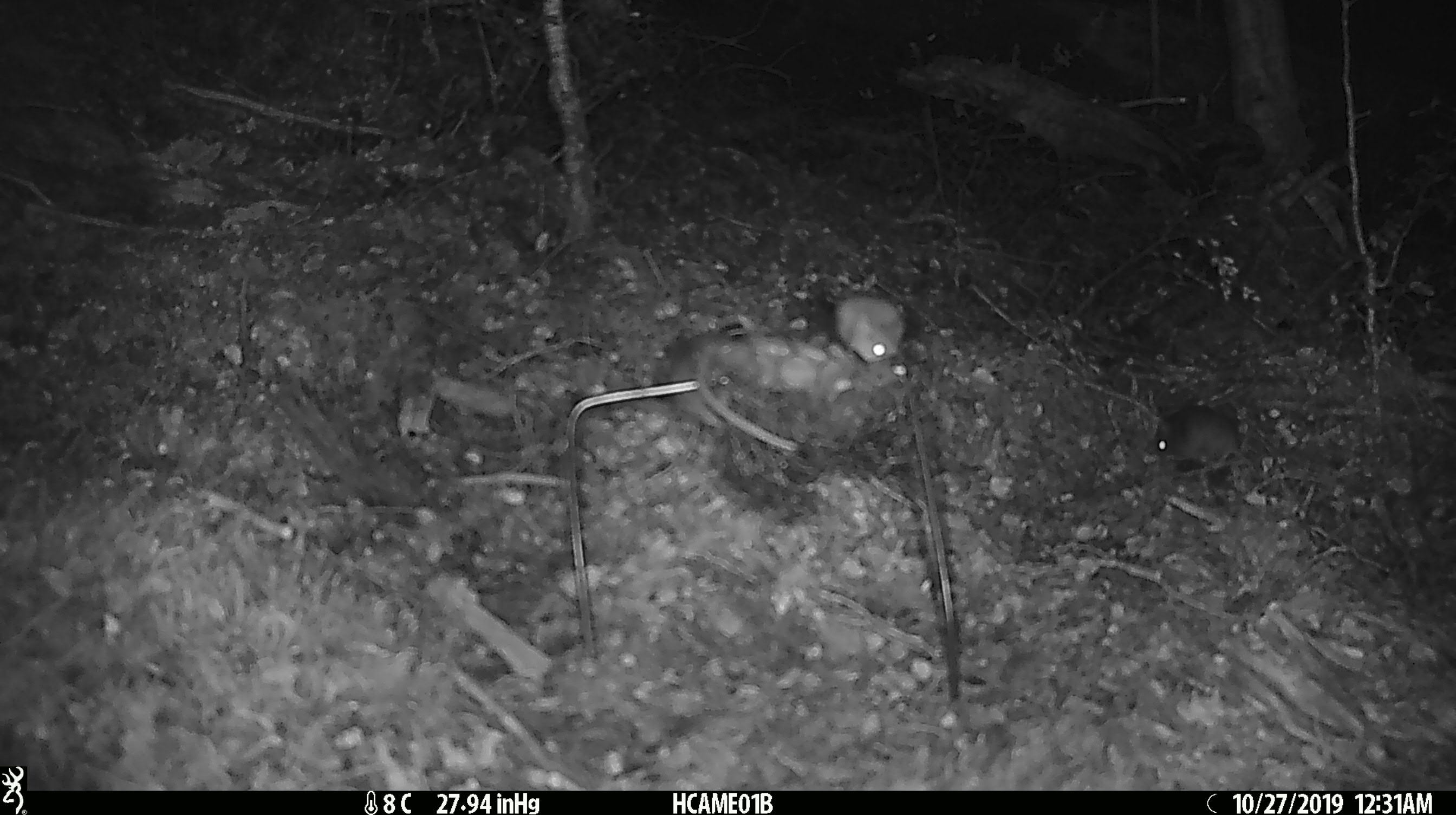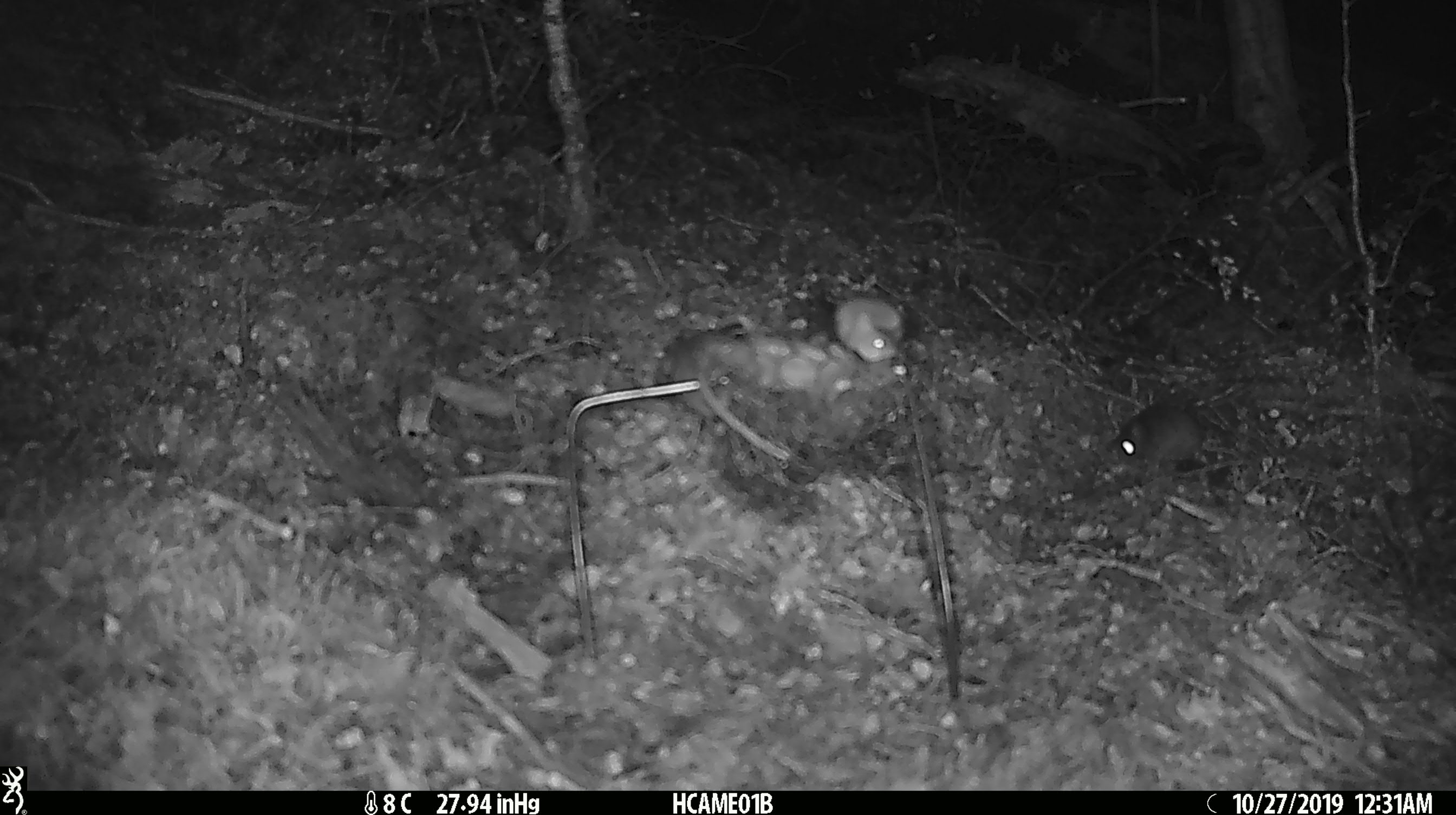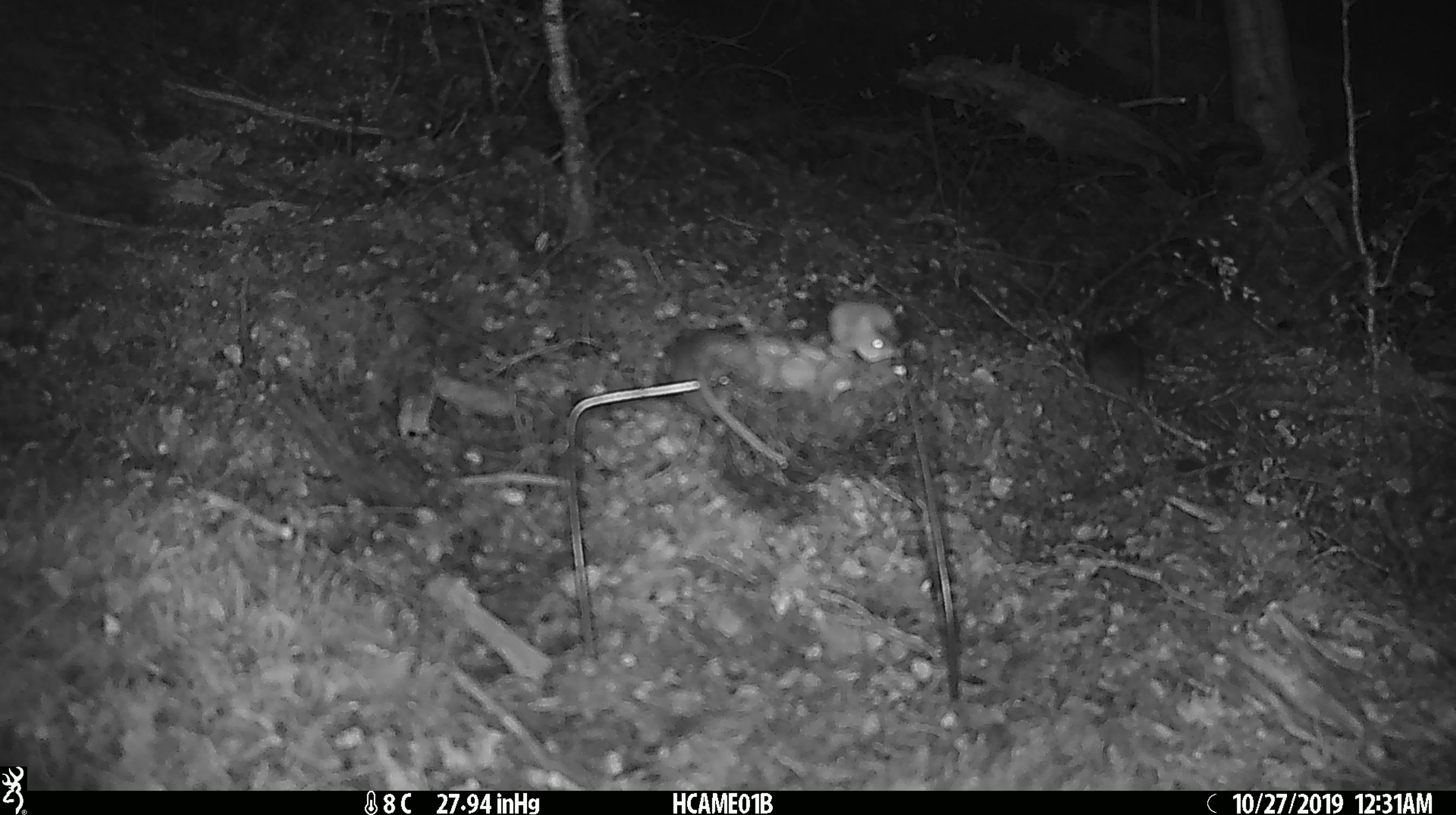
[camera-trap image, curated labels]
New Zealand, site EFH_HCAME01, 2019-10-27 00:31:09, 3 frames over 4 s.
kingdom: Animalia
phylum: Chordata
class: Mammalia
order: Rodentia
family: Muridae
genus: Mus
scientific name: Mus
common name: mouse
Mouse (Mus).